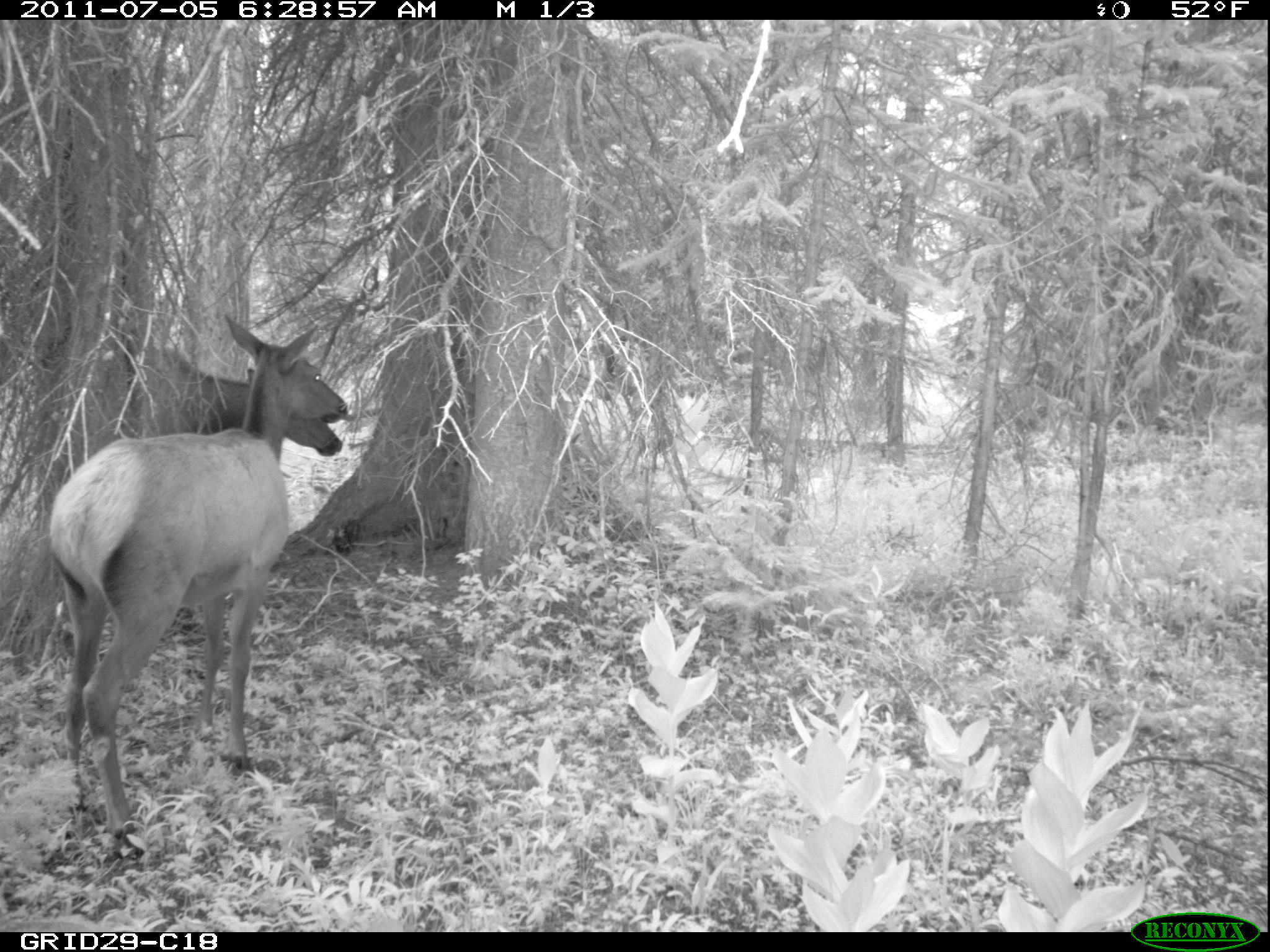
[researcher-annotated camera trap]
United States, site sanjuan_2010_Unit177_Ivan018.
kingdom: Animalia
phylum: Chordata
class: Mammalia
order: Artiodactyla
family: Cervidae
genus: Cervus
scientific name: Cervus elaphus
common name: red deer